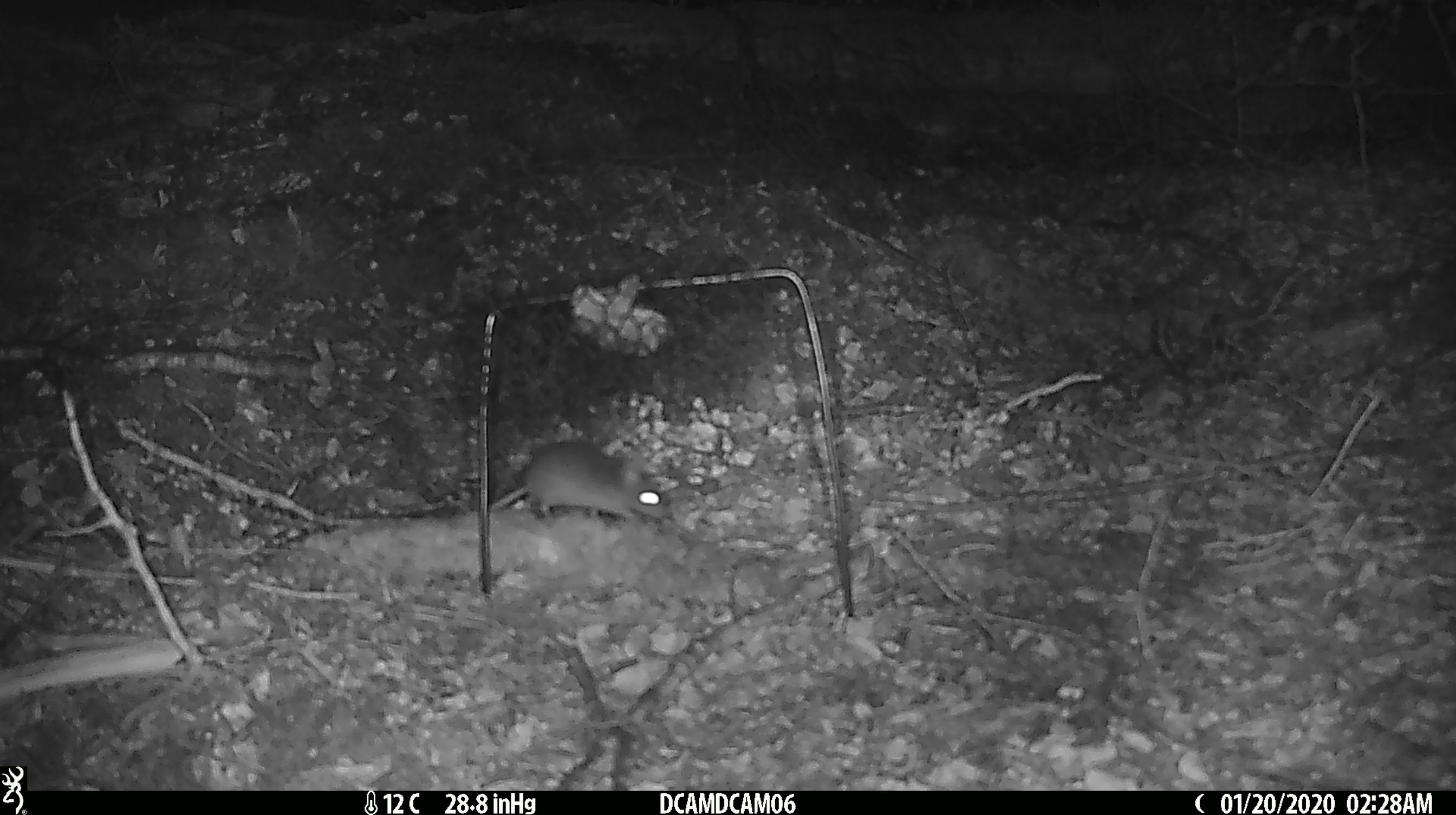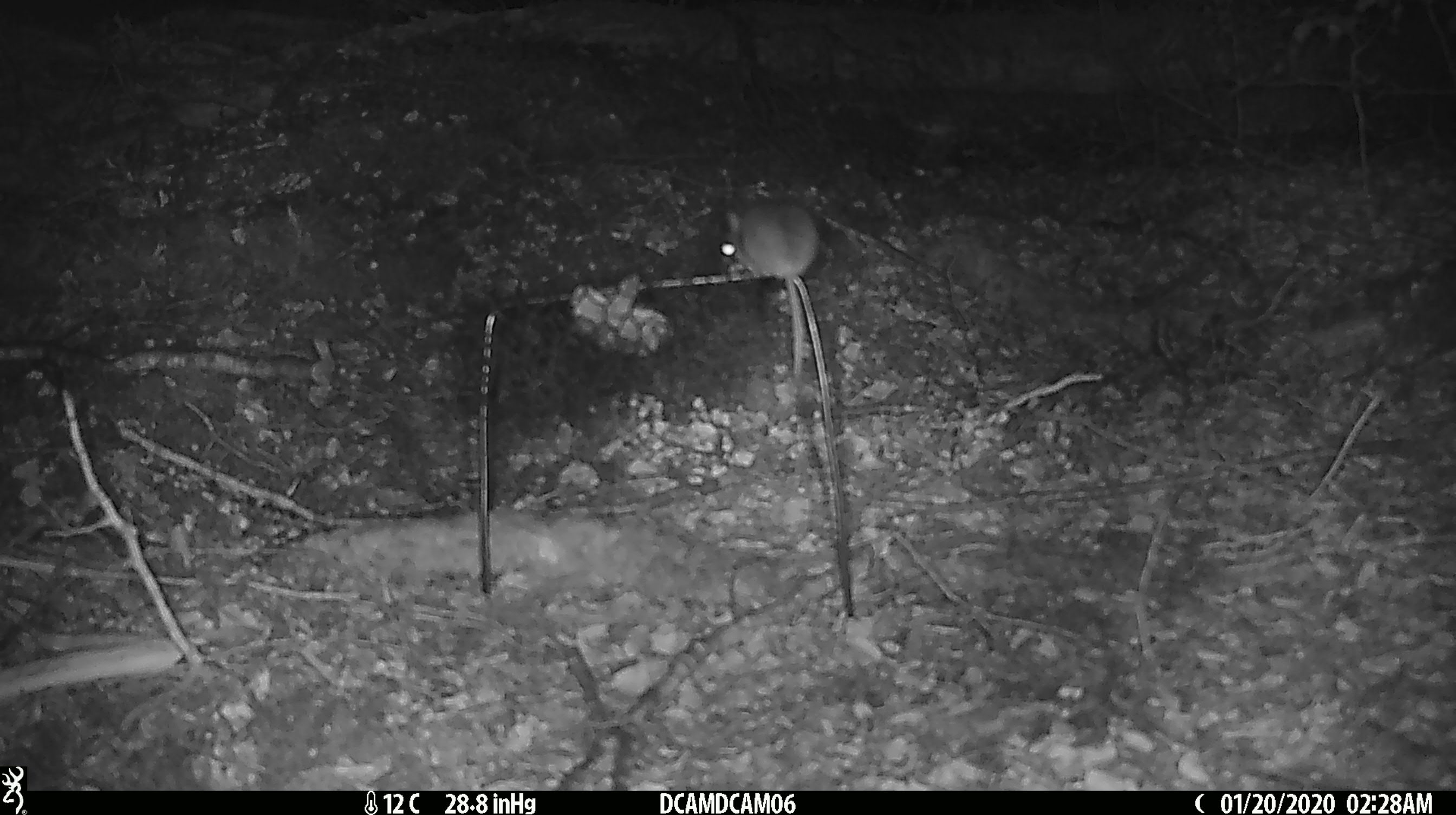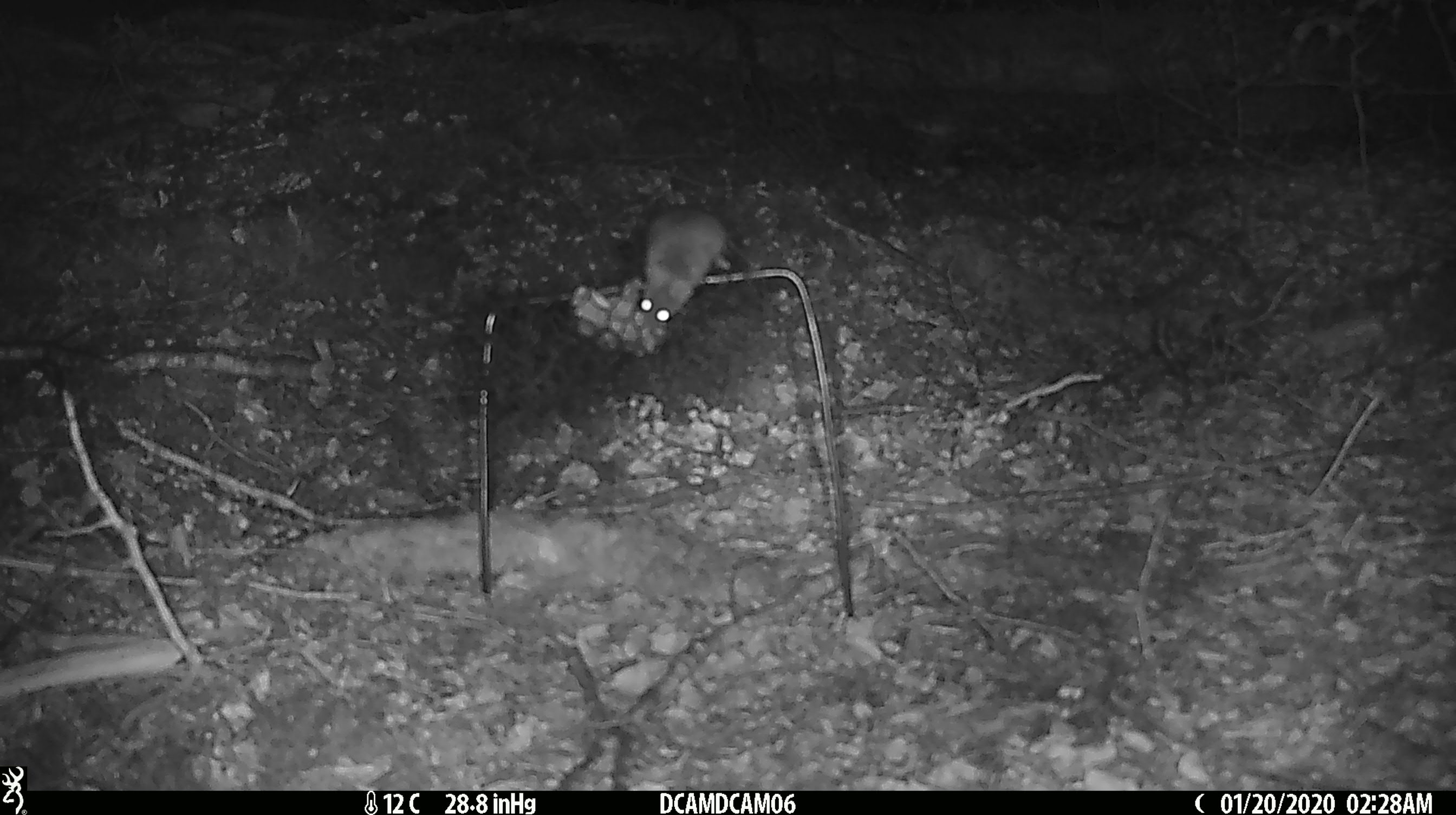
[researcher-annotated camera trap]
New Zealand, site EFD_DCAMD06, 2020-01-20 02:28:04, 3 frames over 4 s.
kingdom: Animalia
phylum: Chordata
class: Mammalia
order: Rodentia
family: Muridae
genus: Mus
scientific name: Mus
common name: mouse